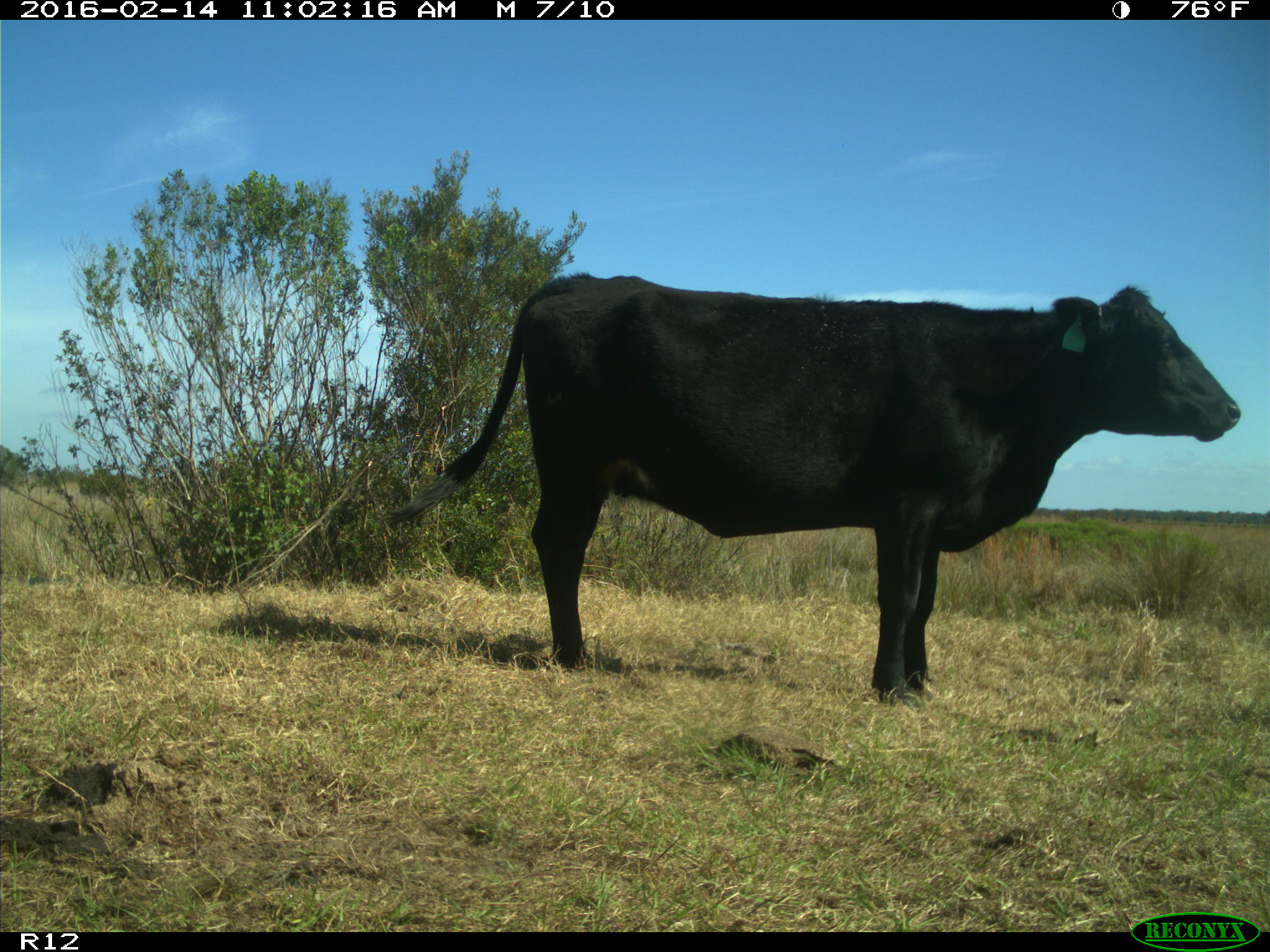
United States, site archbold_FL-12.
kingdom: Animalia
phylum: Chordata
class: Mammalia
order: Artiodactyla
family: Bovidae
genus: Bos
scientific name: Bos taurus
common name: domestic cow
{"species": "Bos taurus (domestic cow)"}